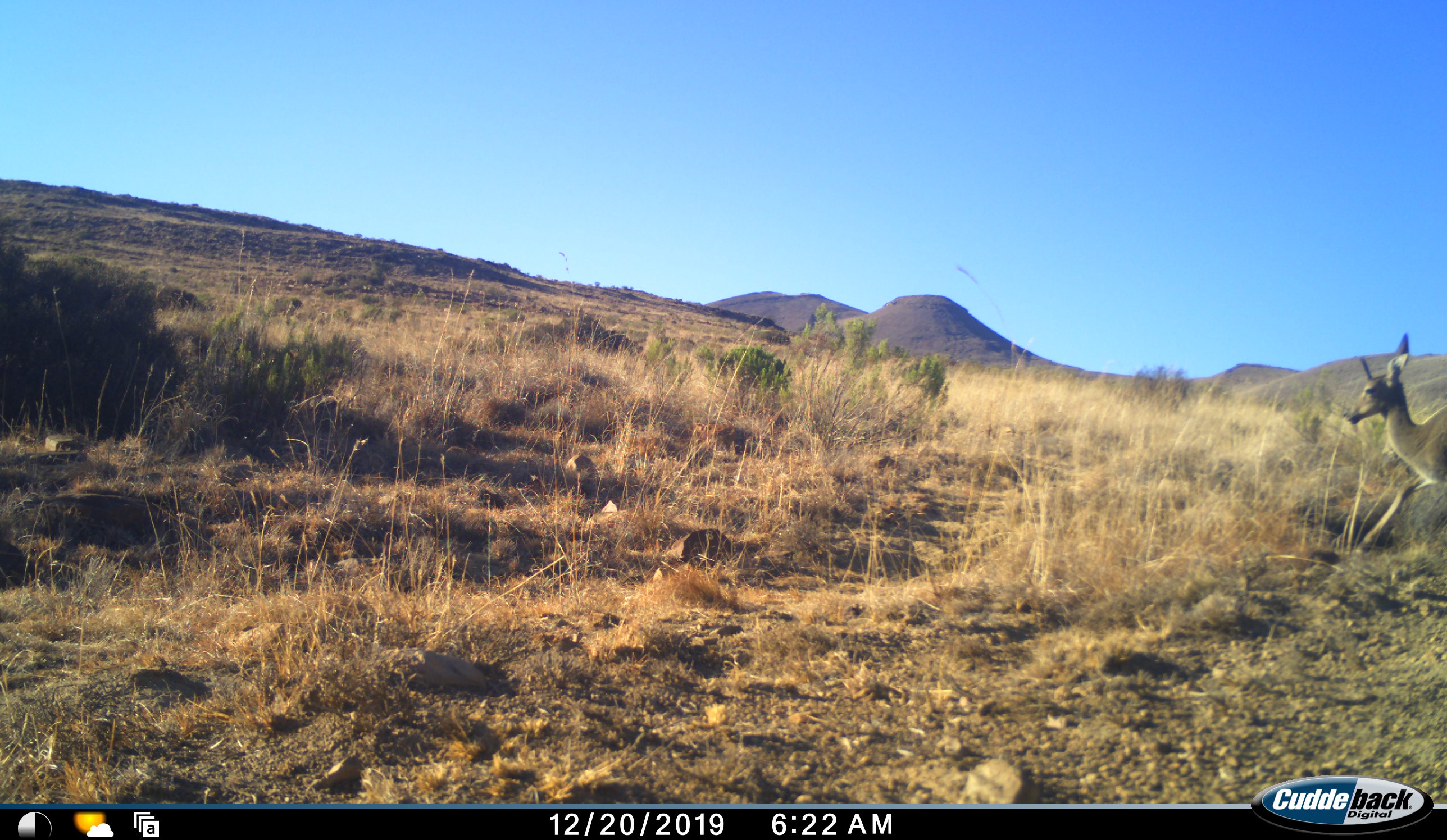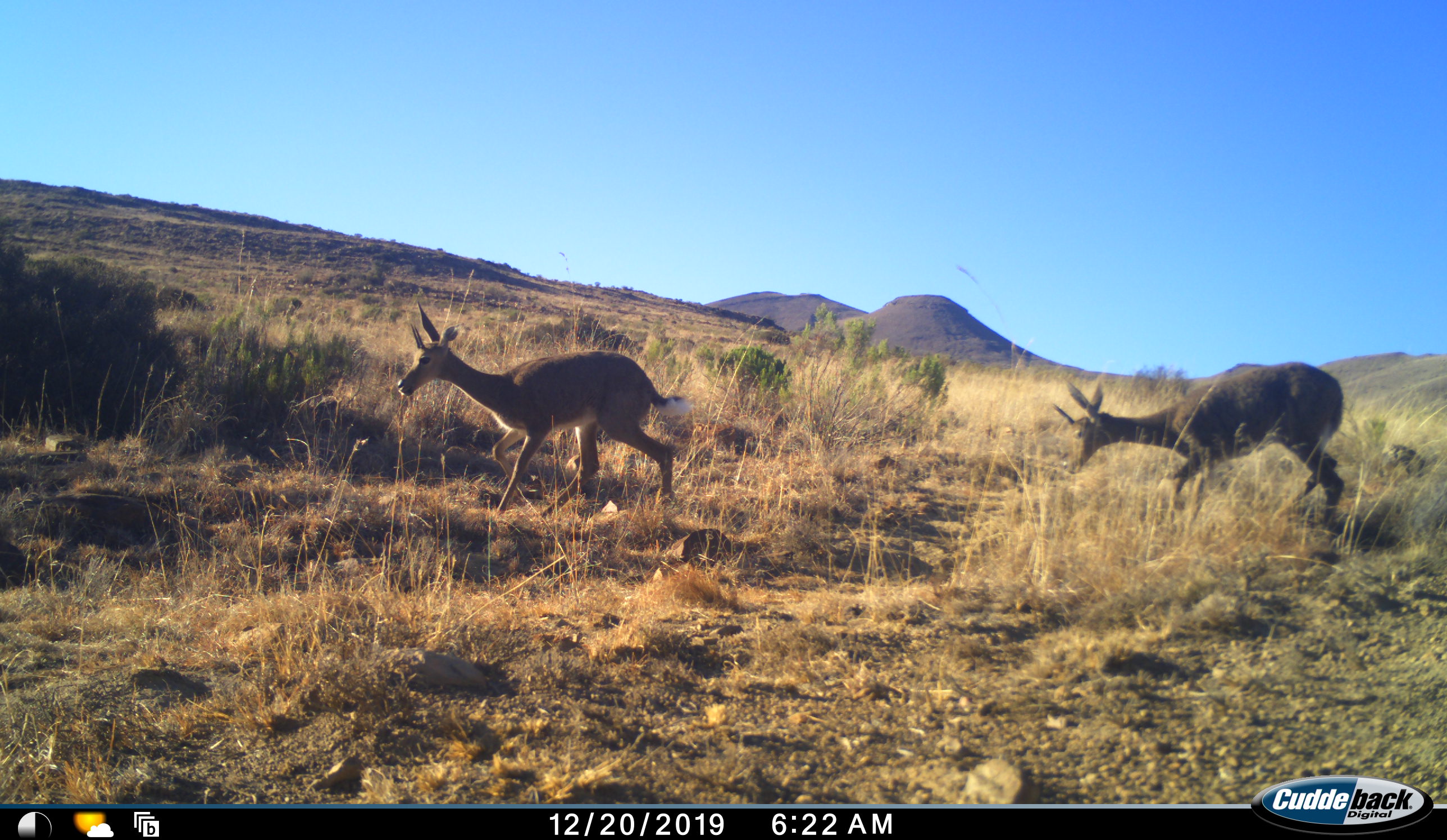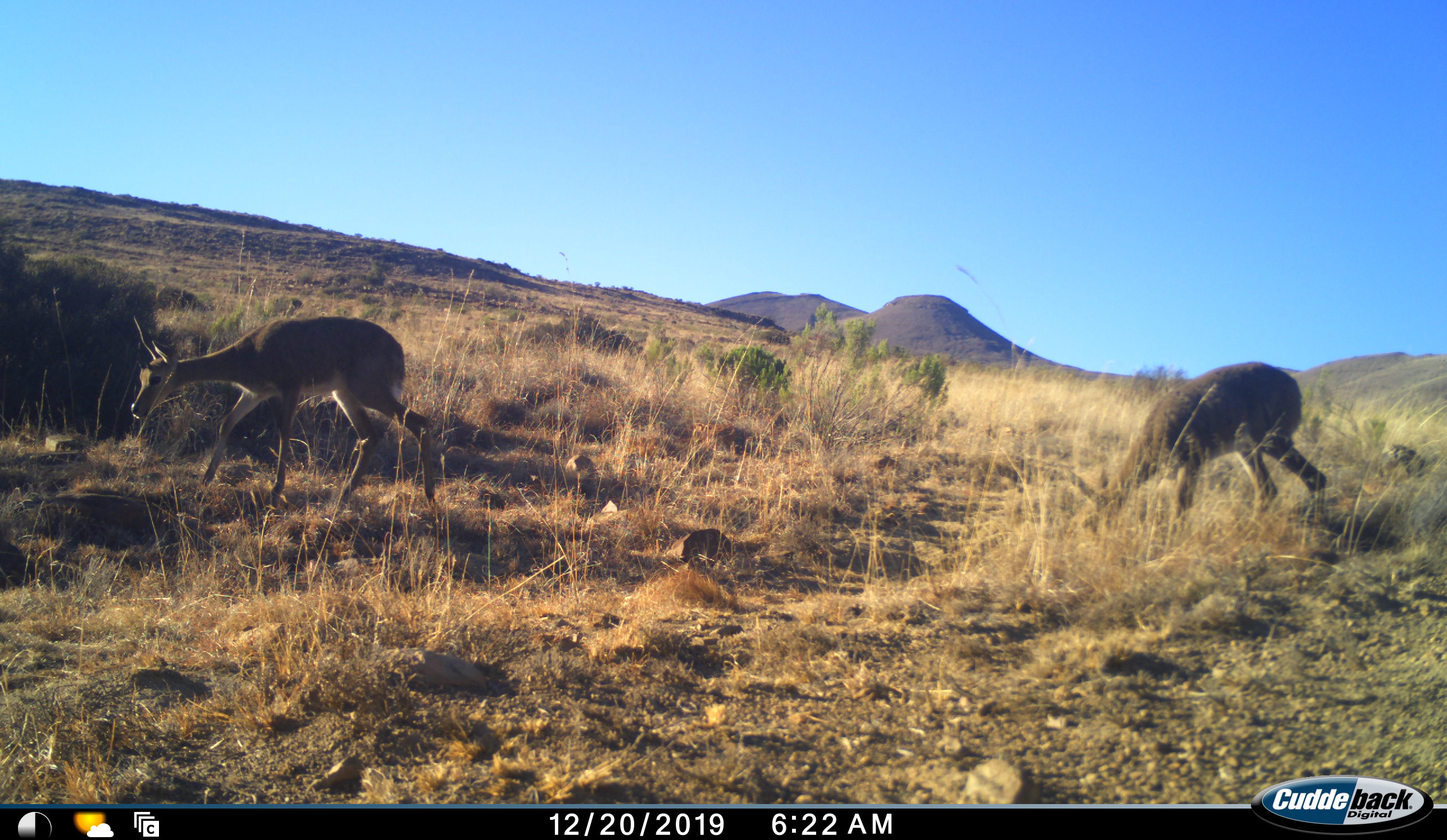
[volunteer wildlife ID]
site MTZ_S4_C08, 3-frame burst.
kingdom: Animalia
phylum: Chordata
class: Mammalia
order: Artiodactyla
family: Bovidae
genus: Pelea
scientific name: Pelea capreolus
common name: grey rhebok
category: rhebokgrey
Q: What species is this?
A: Rhebokgrey (grey rhebok) (Pelea capreolus).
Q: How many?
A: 2.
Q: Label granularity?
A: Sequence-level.